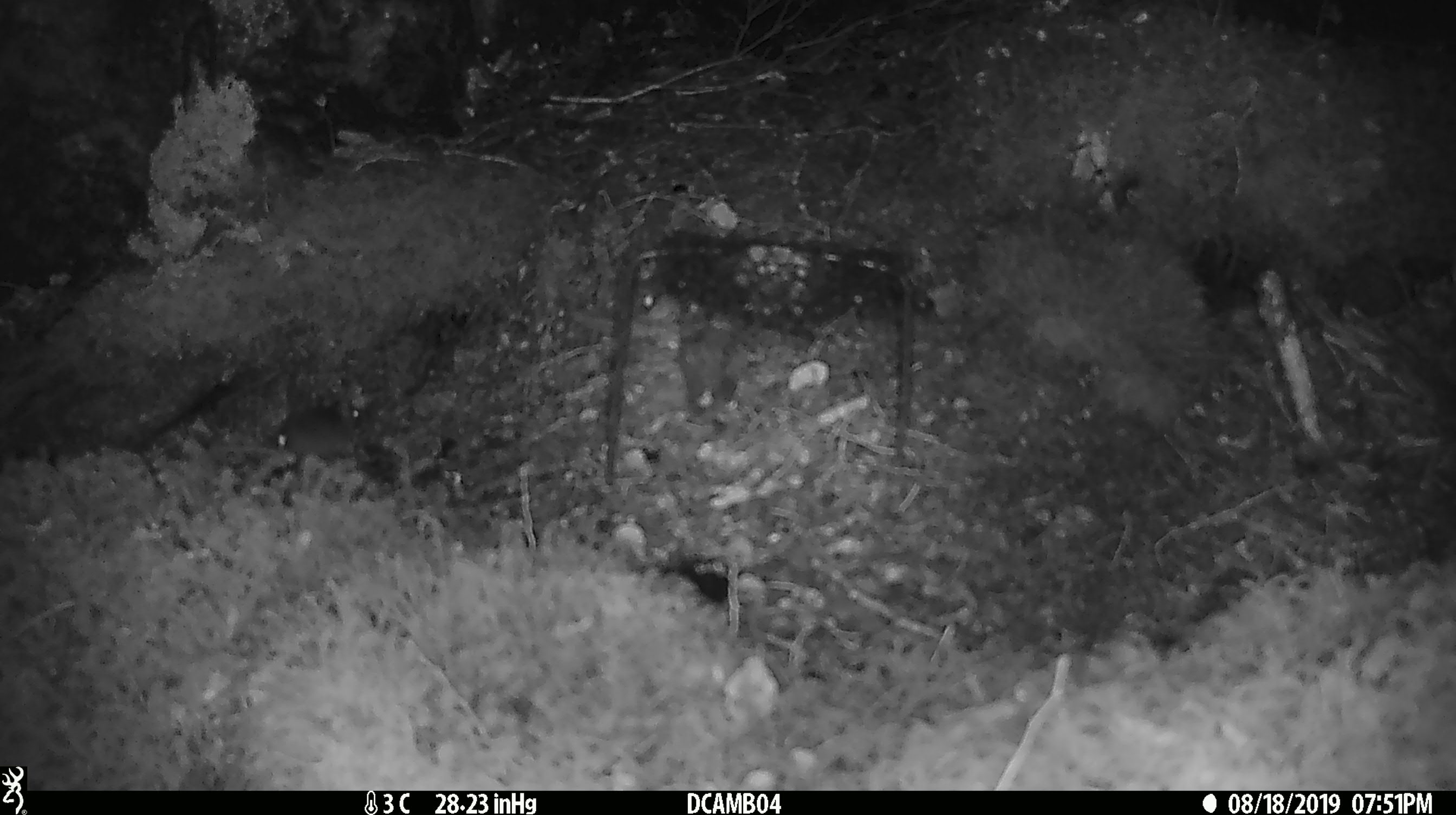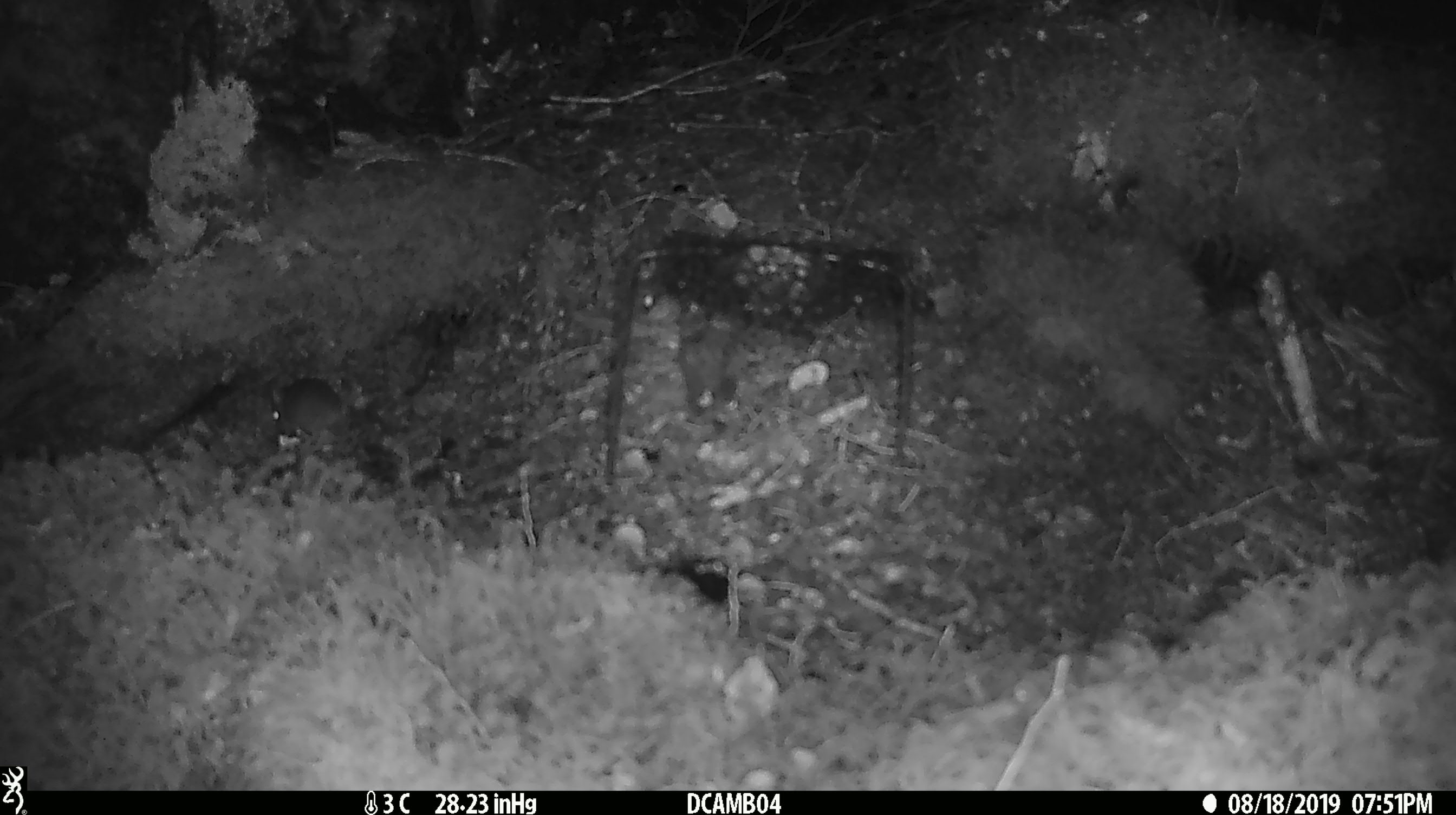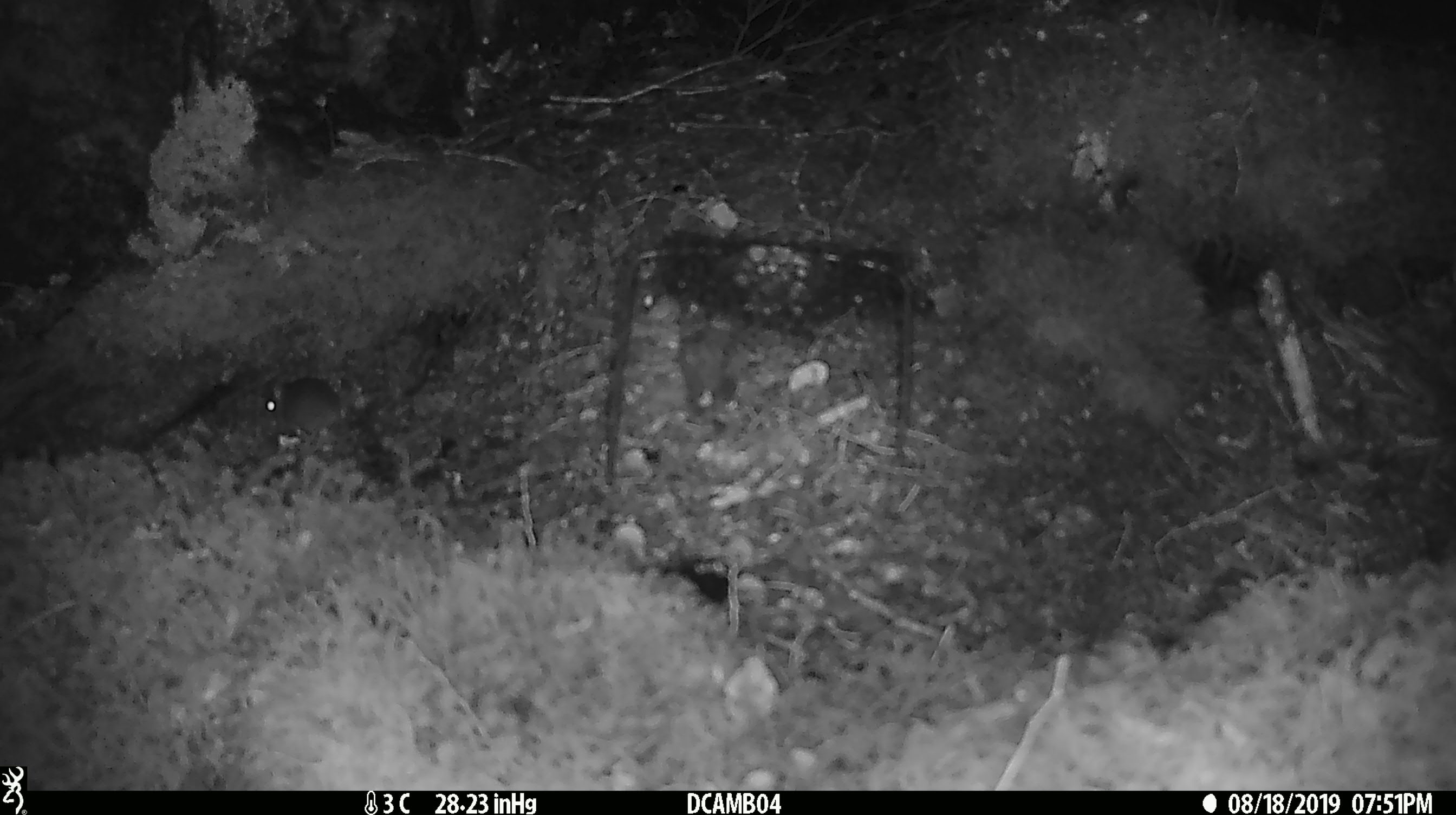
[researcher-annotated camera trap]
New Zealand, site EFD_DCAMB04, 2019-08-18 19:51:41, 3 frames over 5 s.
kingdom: Animalia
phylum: Chordata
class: Mammalia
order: Rodentia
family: Muridae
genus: Mus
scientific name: Mus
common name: mouse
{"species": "mouse (Mus)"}